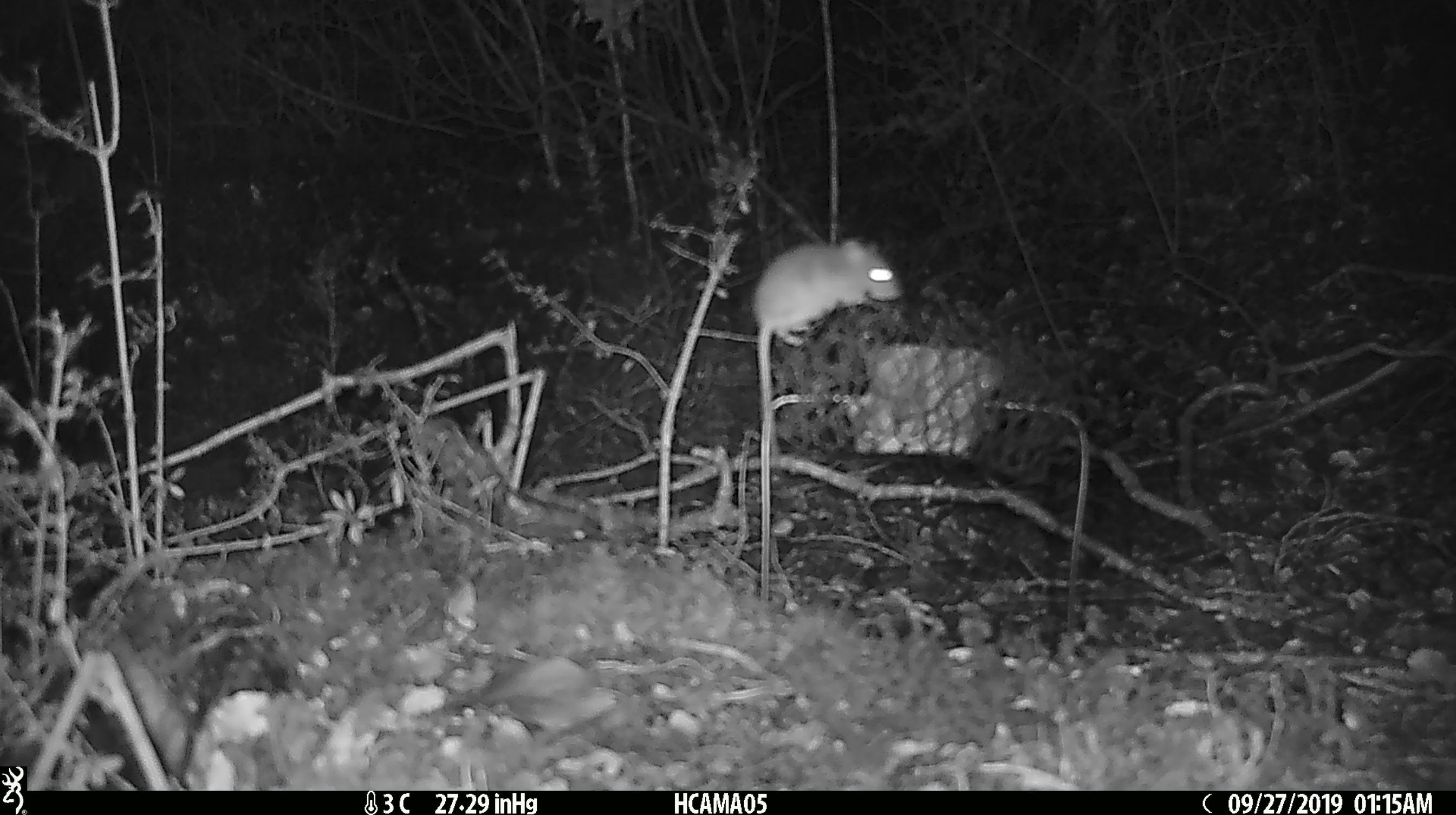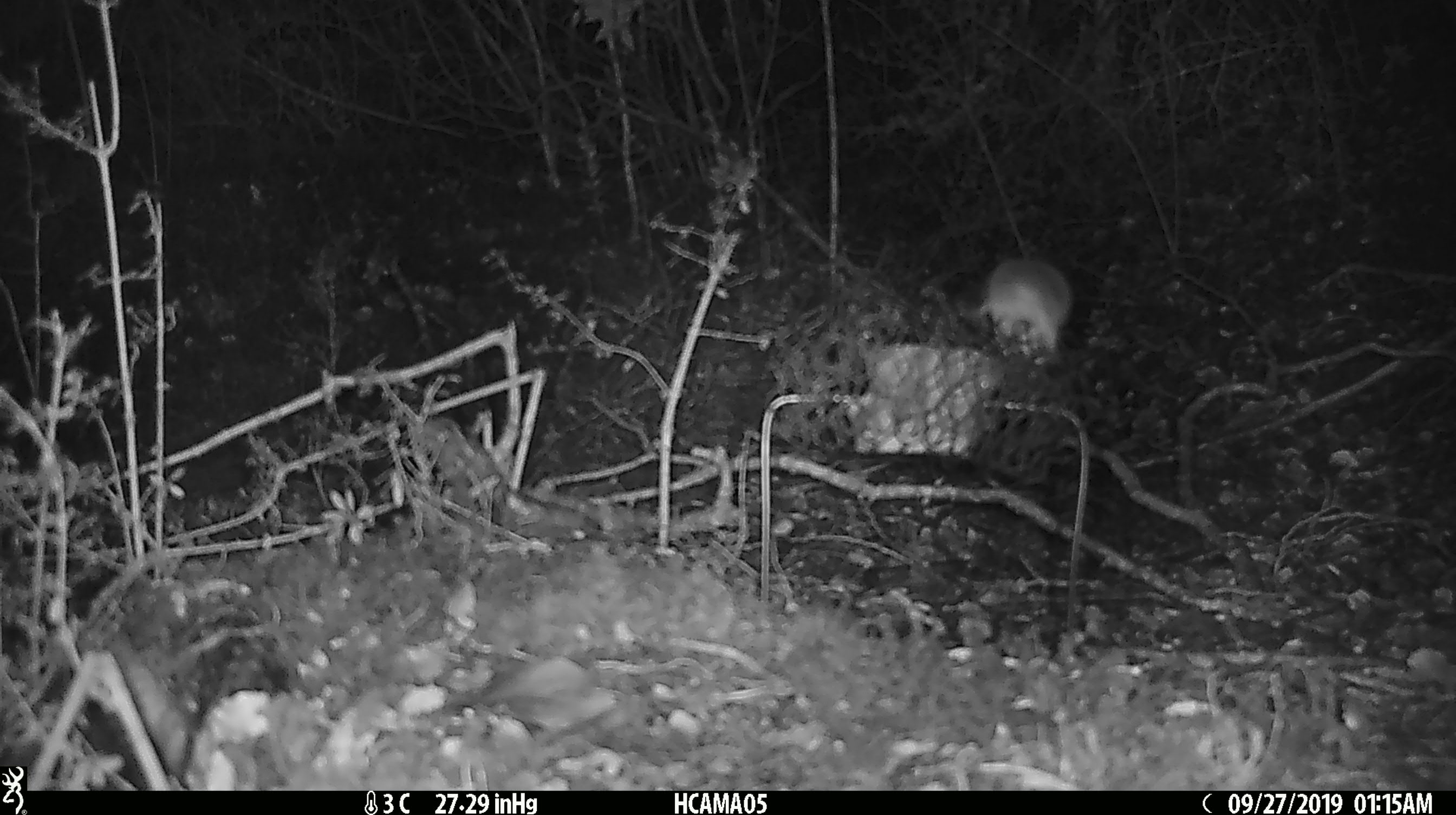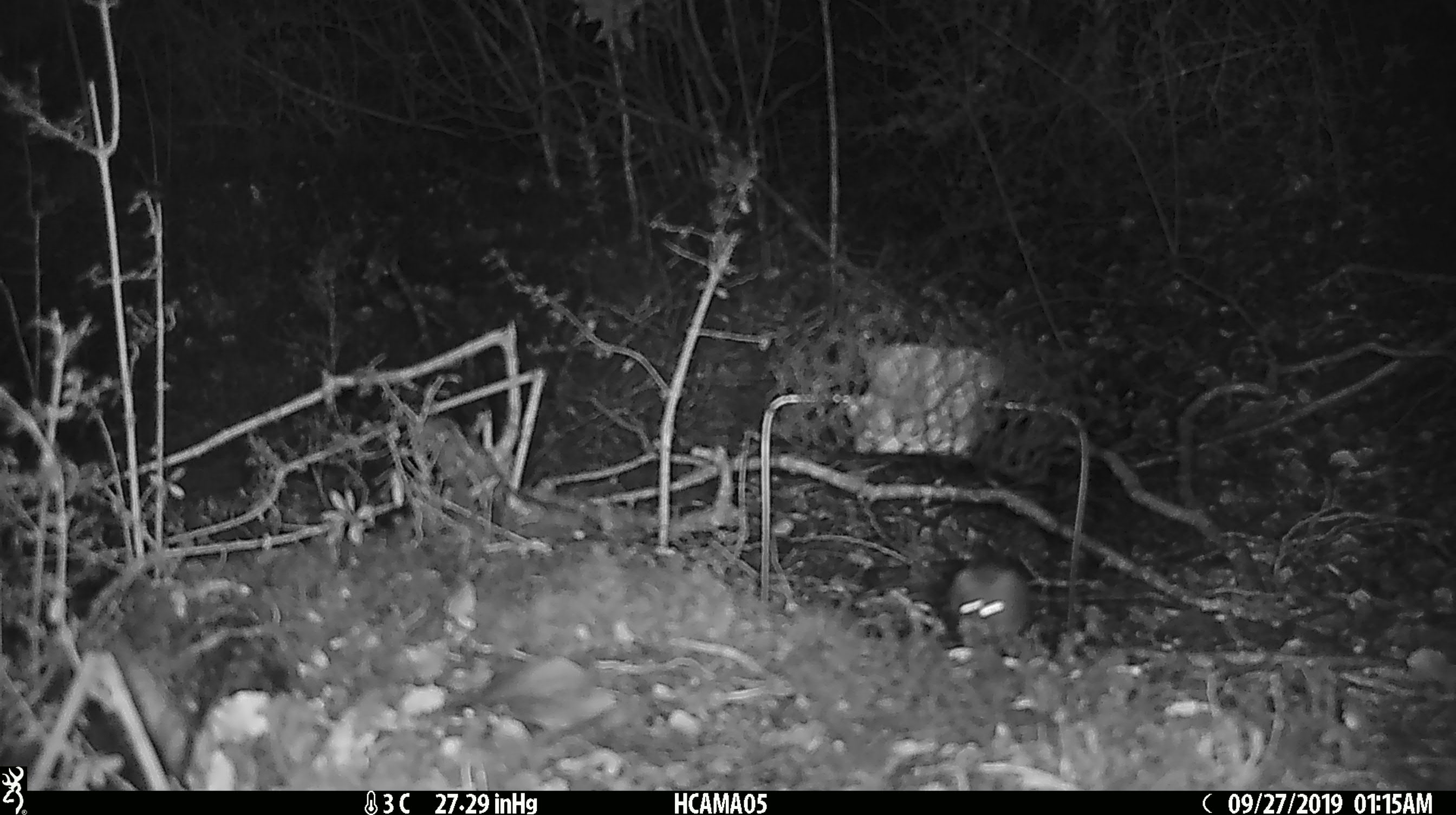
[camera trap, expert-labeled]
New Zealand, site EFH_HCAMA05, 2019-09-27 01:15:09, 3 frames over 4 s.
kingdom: Animalia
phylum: Chordata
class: Mammalia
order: Rodentia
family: Muridae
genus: Rattus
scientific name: Rattus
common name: rat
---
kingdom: Animalia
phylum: Chordata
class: Mammalia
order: Rodentia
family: Muridae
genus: Mus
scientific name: Mus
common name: mouse